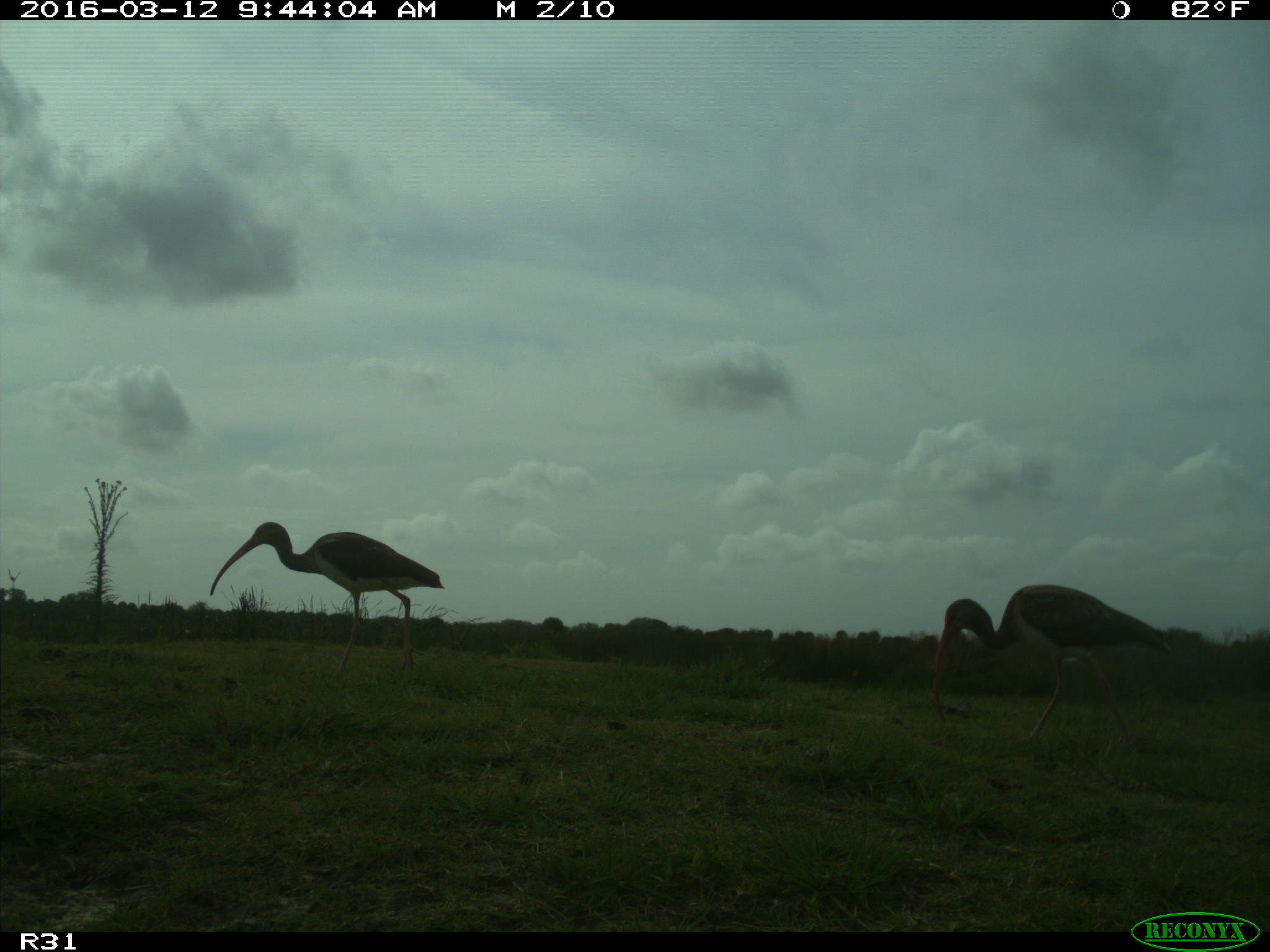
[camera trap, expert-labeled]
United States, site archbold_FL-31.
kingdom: Animalia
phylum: Chordata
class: Aves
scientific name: Aves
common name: birds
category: unidentified bird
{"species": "unidentified bird (birds) (Aves)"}